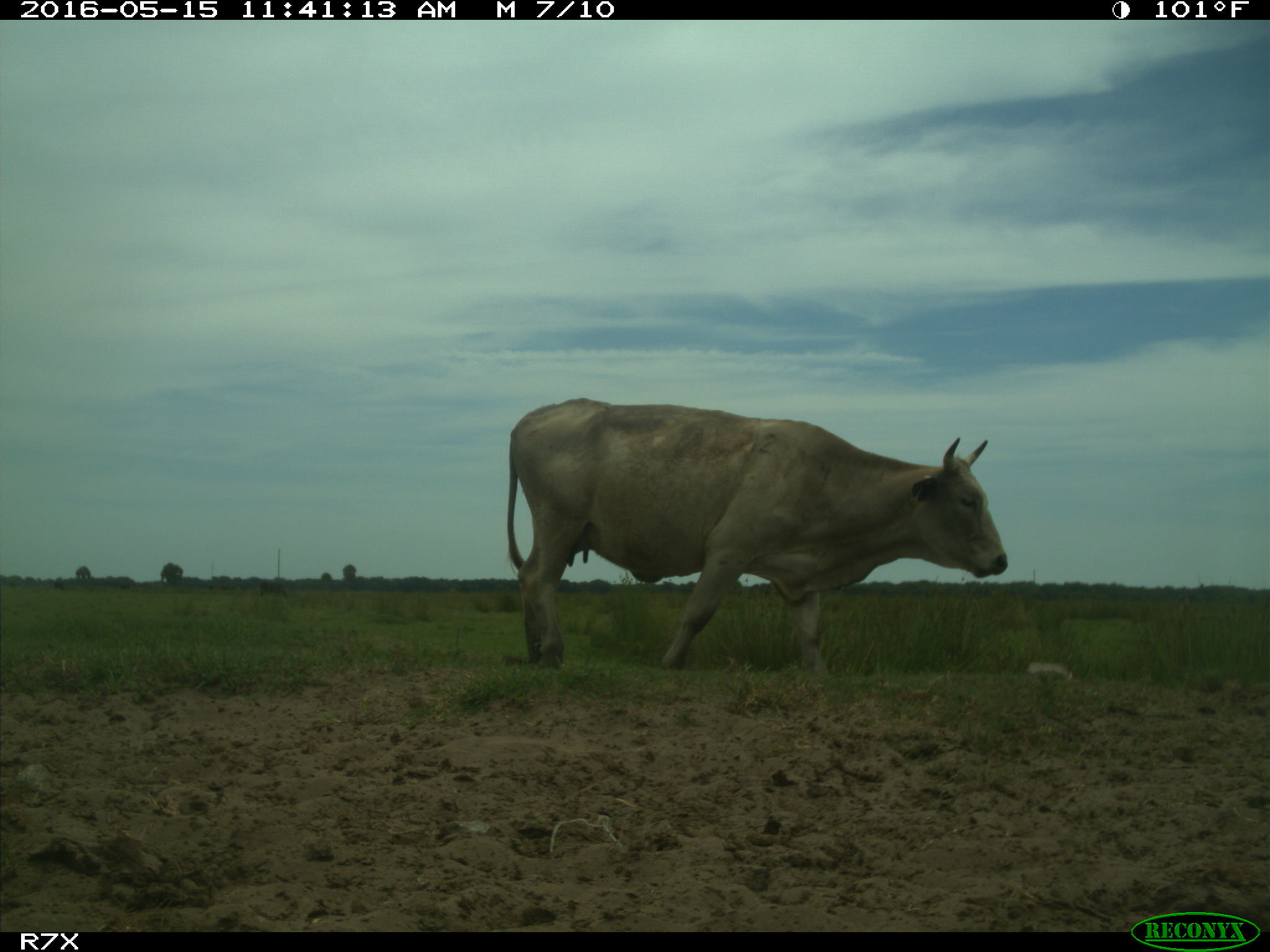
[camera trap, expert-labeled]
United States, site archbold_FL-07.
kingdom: Animalia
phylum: Chordata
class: Mammalia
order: Artiodactyla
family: Bovidae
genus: Bos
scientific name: Bos taurus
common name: domestic cow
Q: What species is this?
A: Bos taurus (domestic cow).